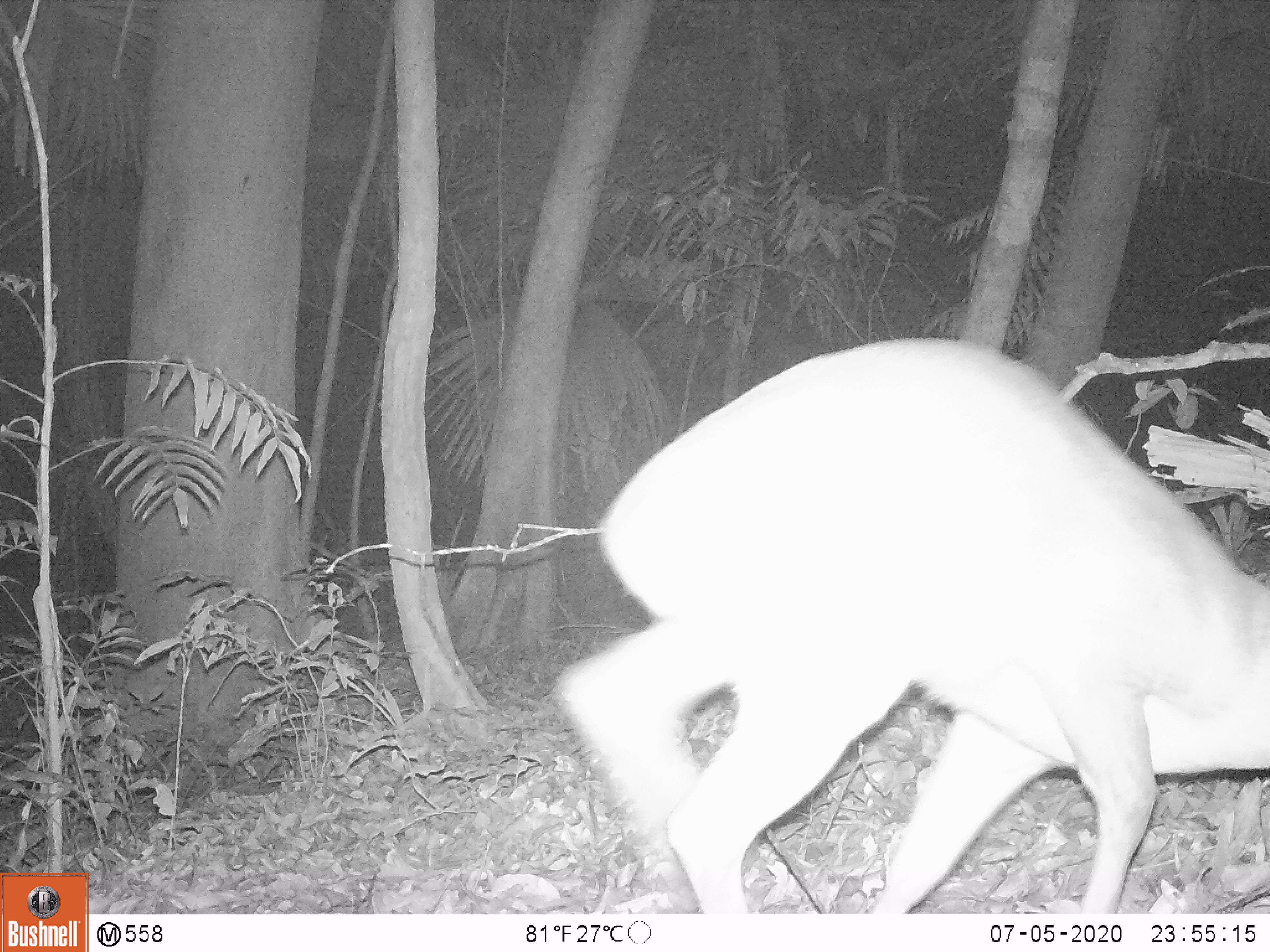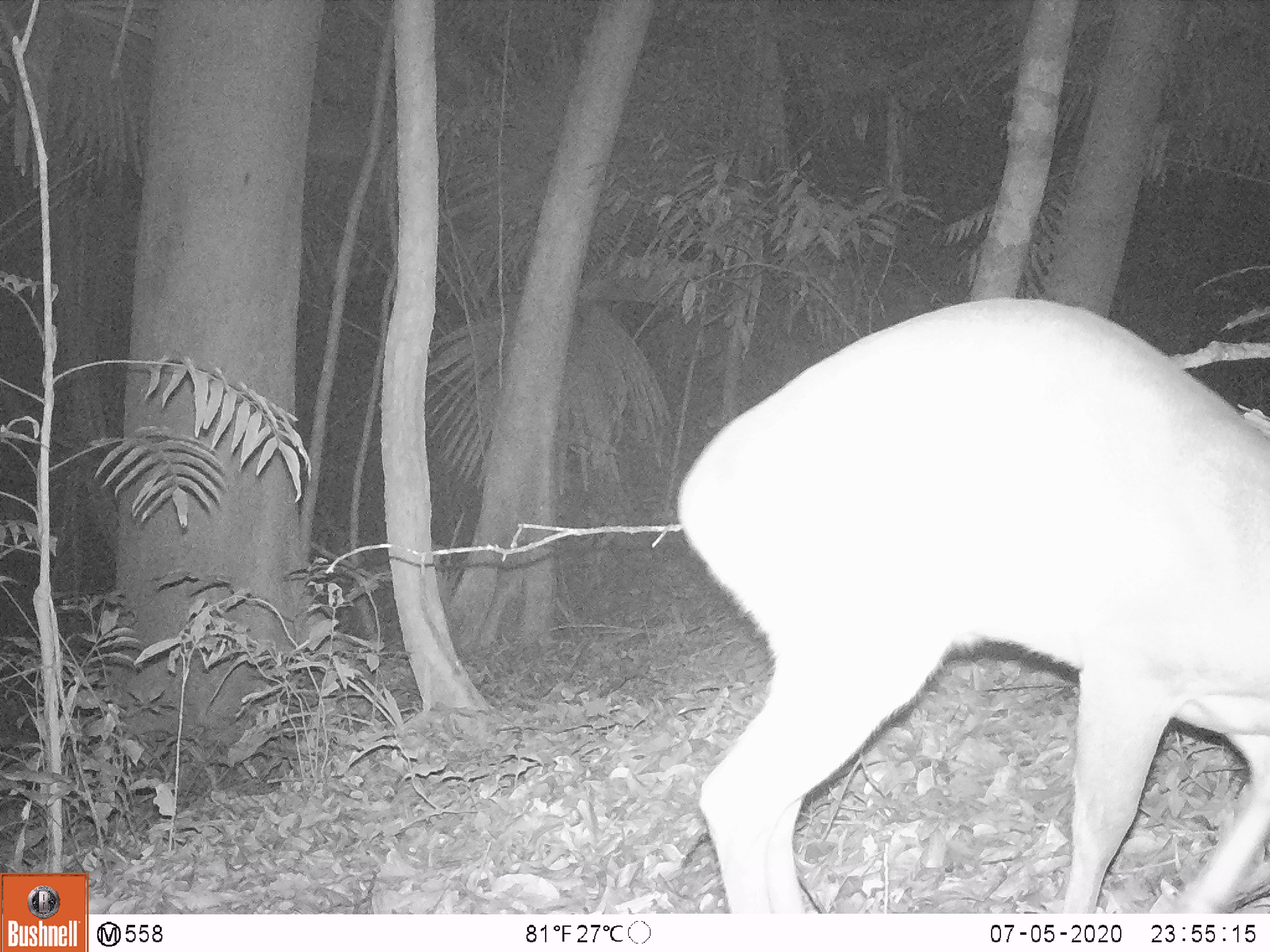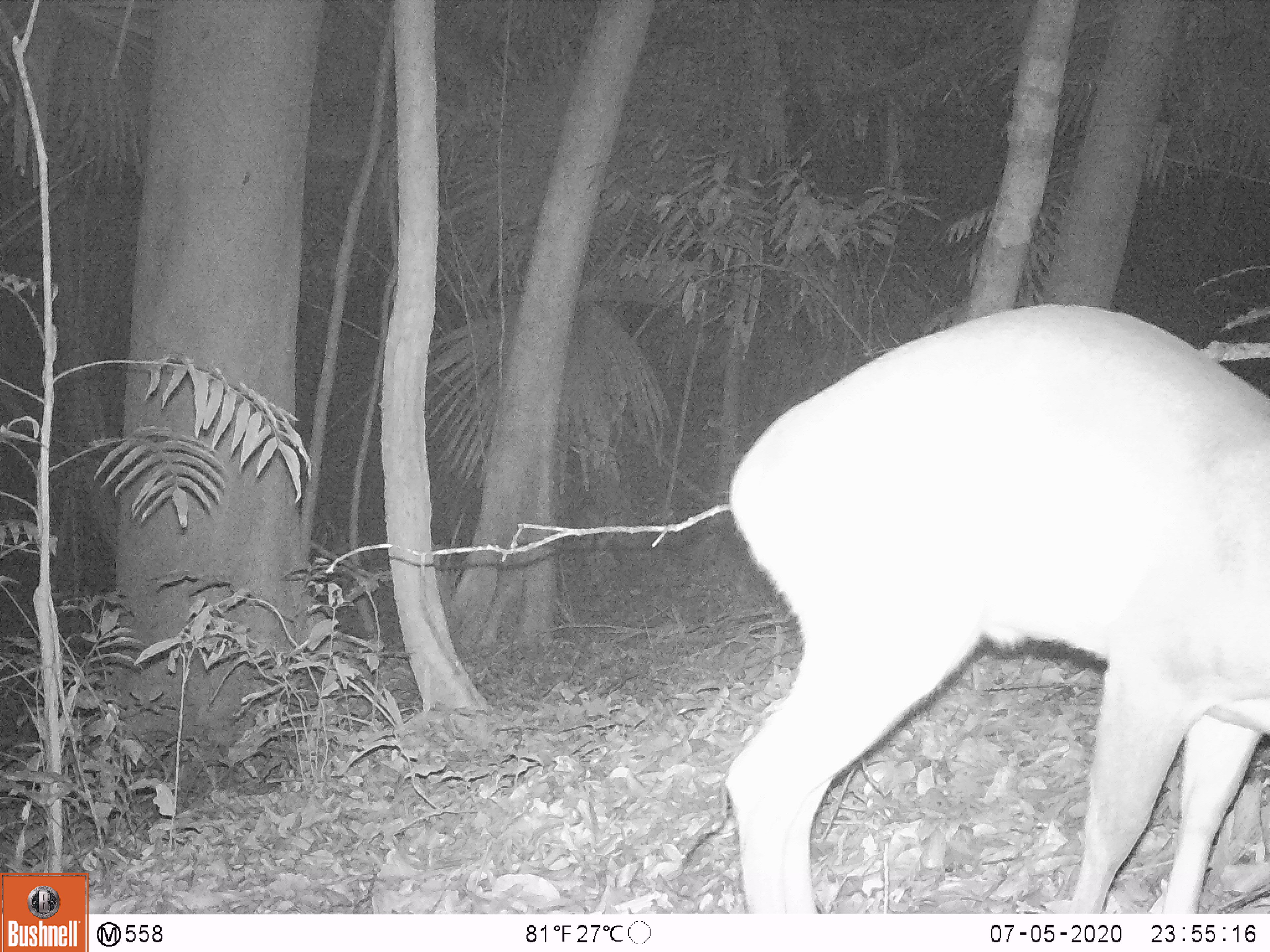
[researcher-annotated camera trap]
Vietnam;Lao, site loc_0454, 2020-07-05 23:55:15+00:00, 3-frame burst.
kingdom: Animalia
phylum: Chordata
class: Mammalia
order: Artiodactyla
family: Cervidae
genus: Muntiacus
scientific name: Muntiacus vuquangensis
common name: large-antlered muntjac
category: large antlered muntjac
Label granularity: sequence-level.